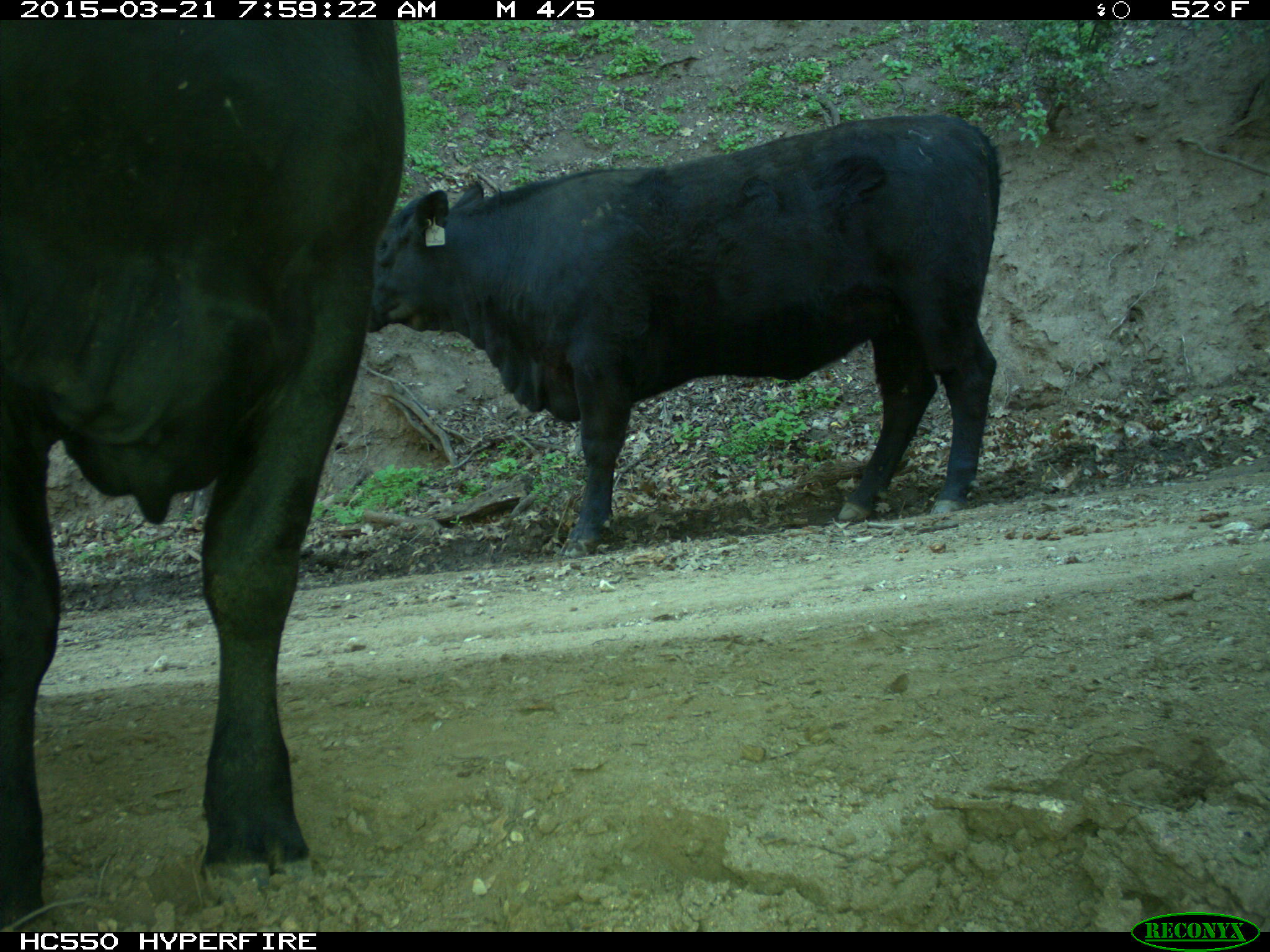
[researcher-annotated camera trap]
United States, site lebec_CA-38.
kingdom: Animalia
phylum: Chordata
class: Mammalia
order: Artiodactyla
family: Bovidae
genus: Bos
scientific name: Bos taurus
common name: domestic cow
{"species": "Bos taurus (domestic cow)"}